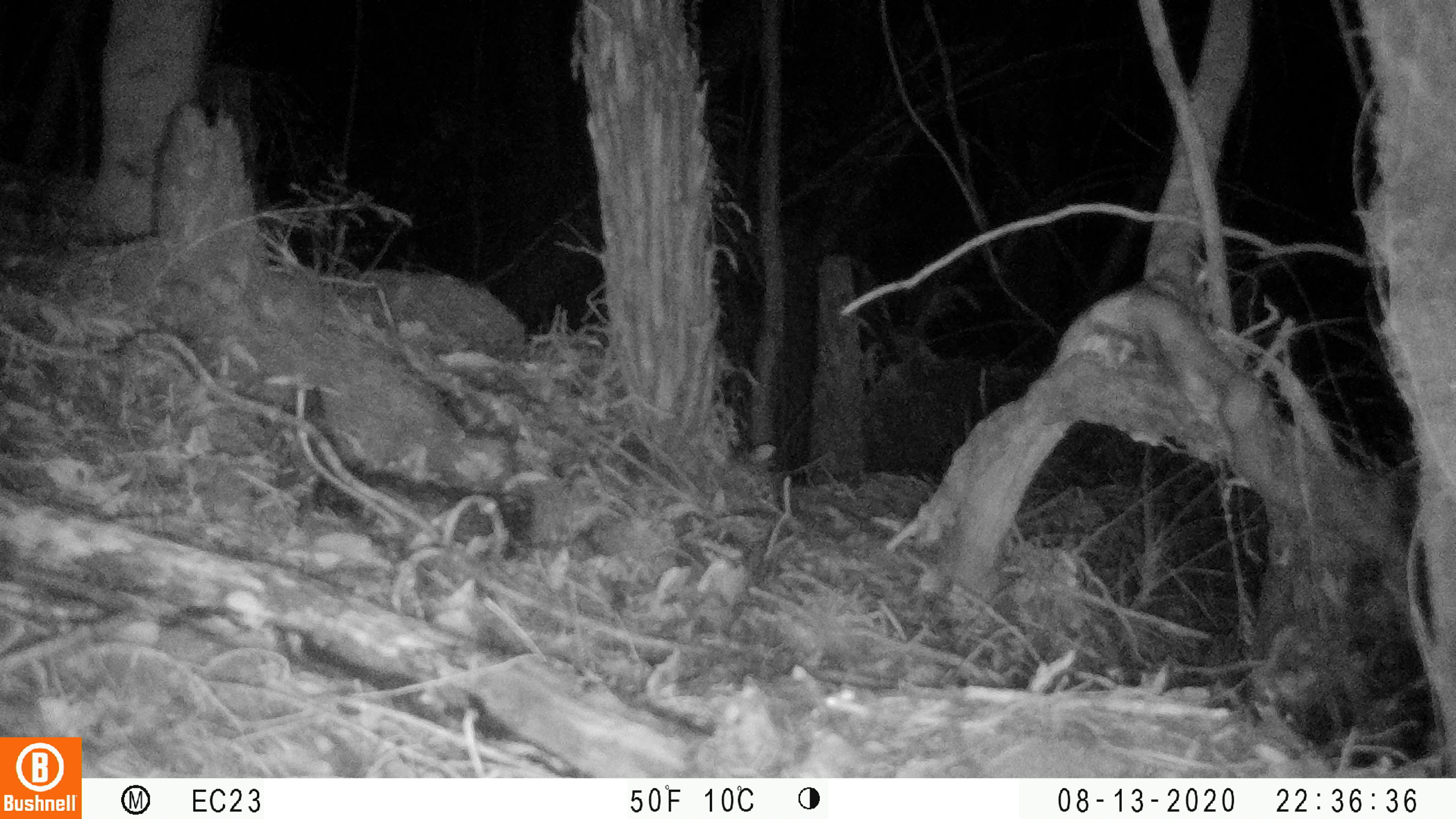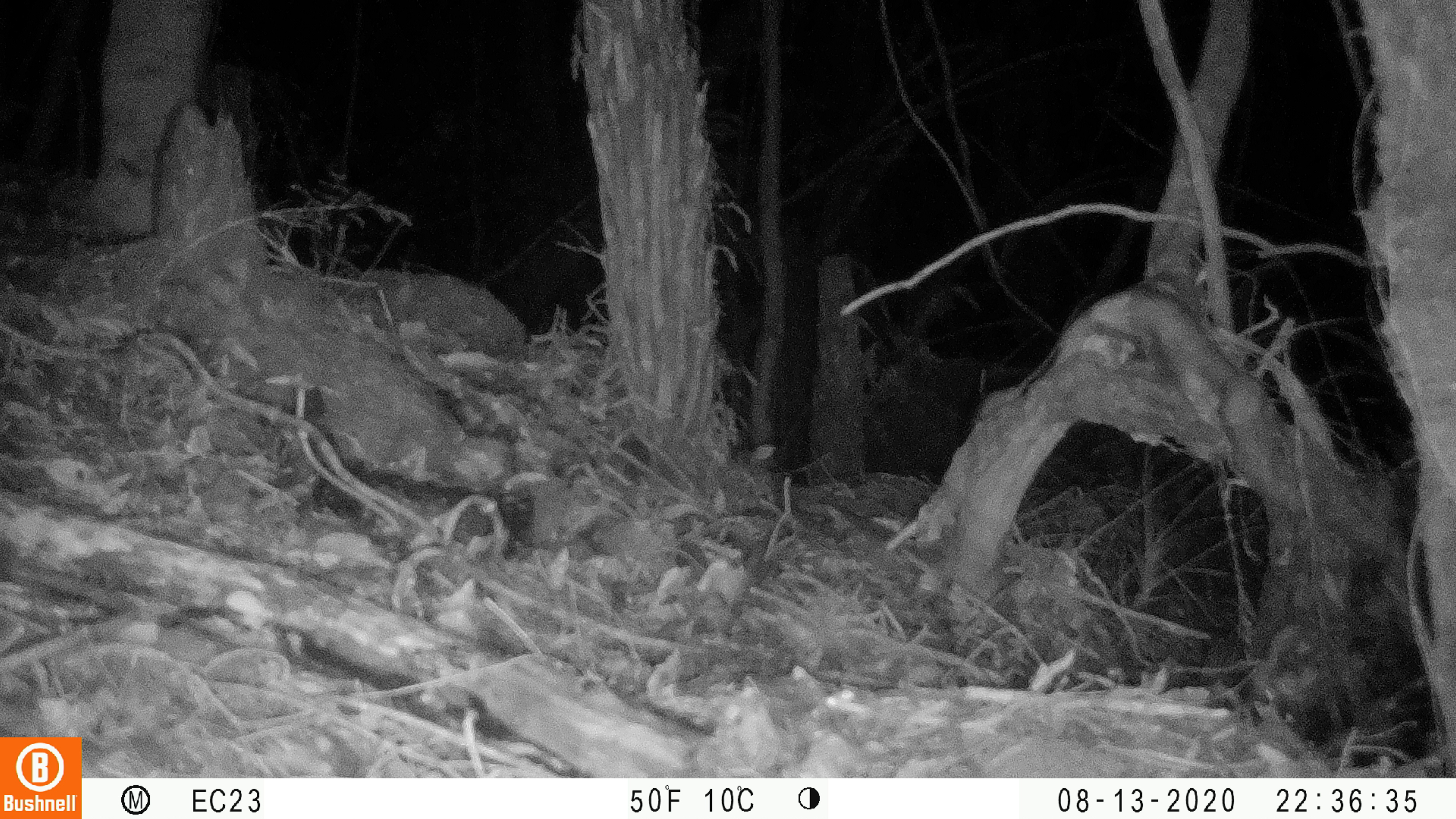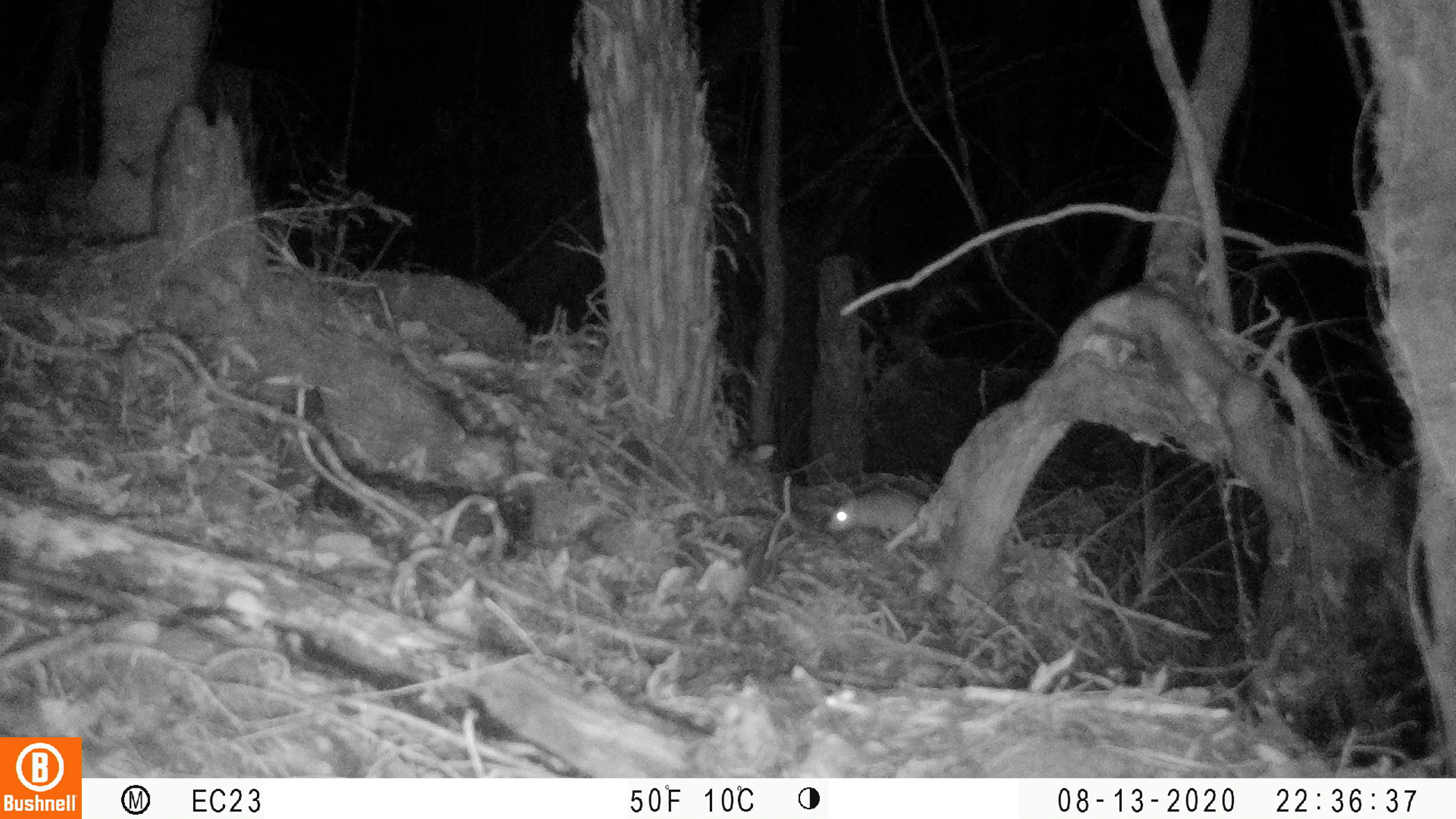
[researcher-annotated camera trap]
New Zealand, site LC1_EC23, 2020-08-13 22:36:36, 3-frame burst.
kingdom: Animalia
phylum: Chordata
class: Mammalia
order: Rodentia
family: Muridae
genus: Rattus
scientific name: Rattus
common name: rat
Rat (Rattus).